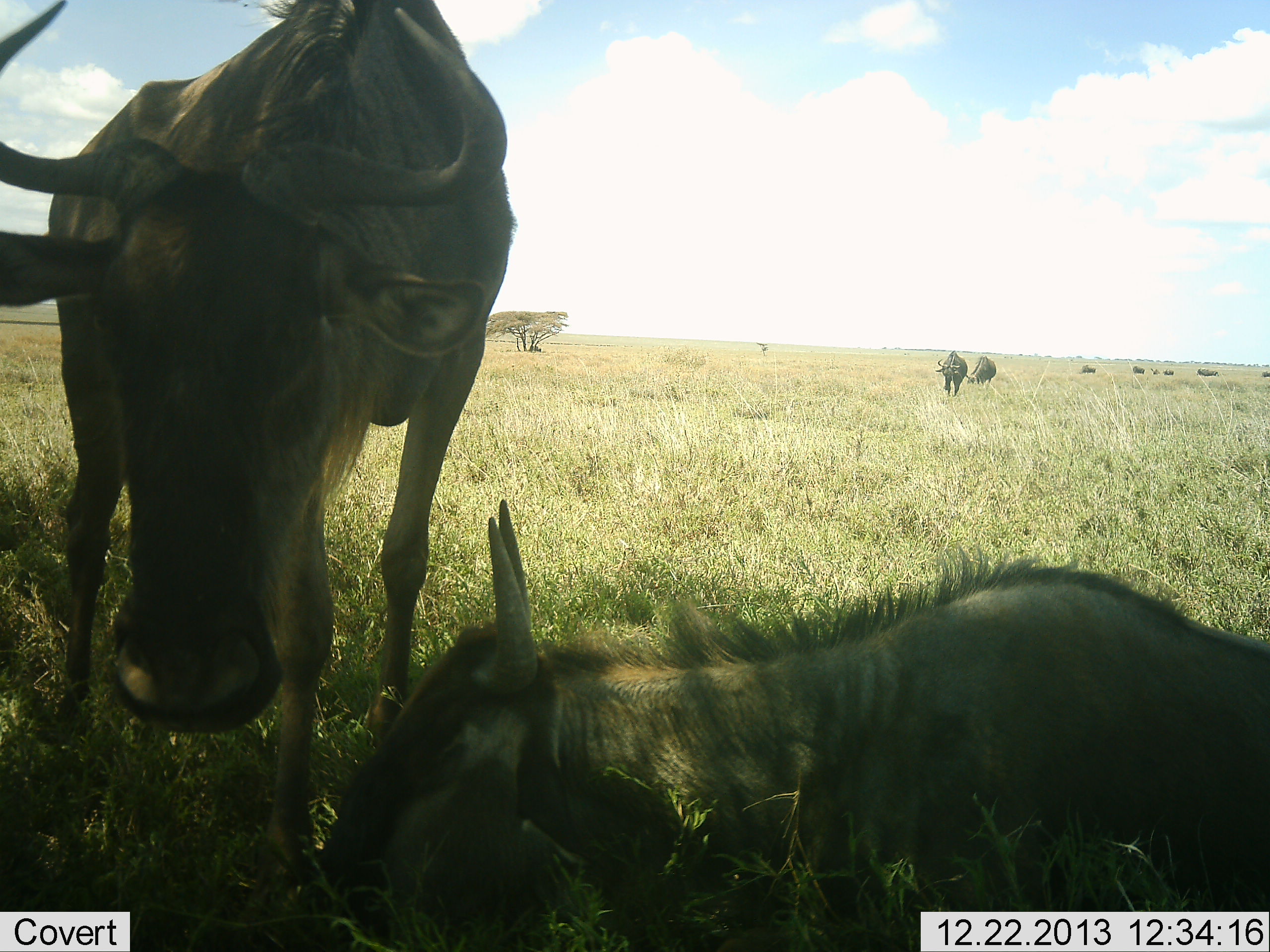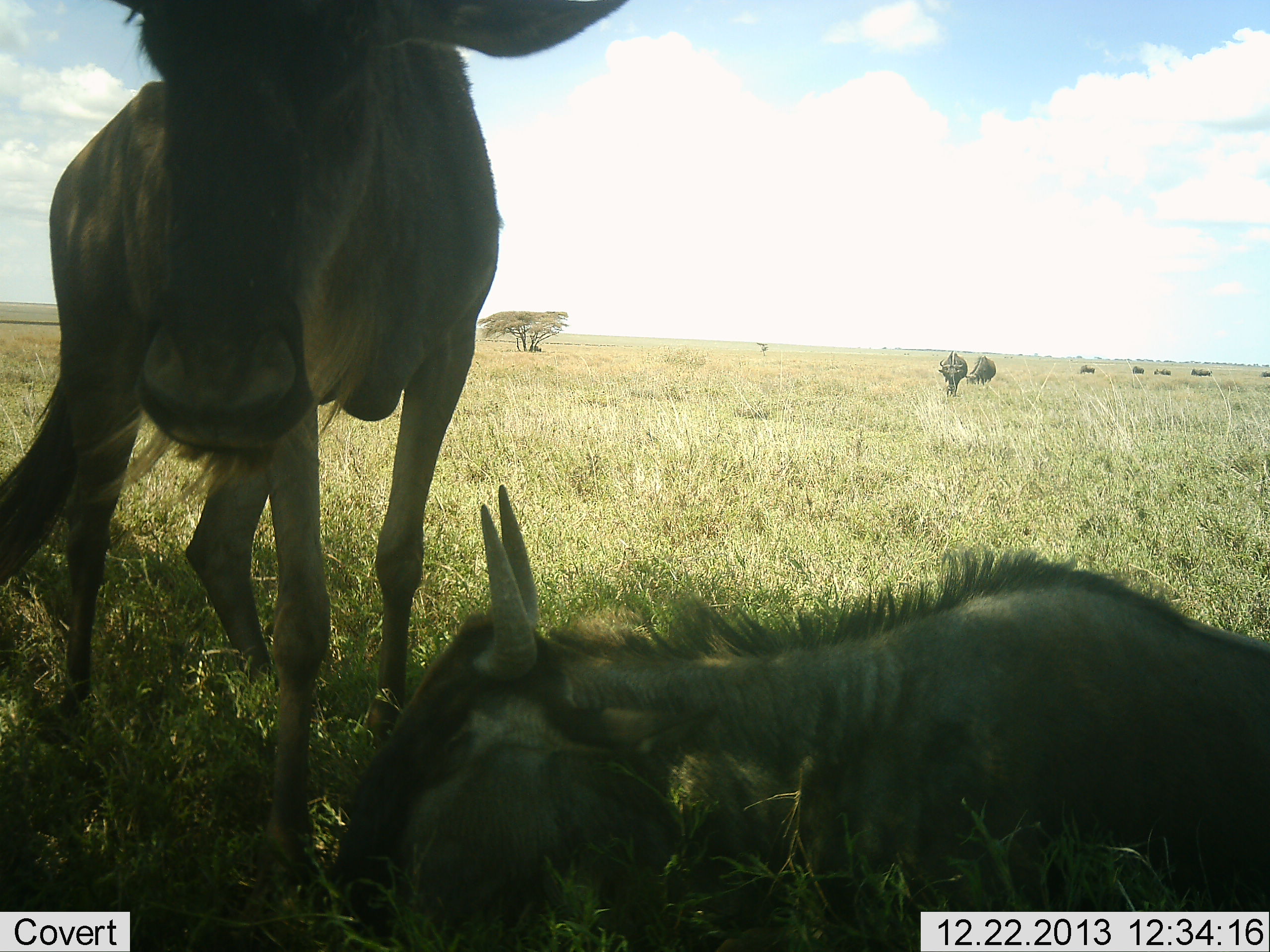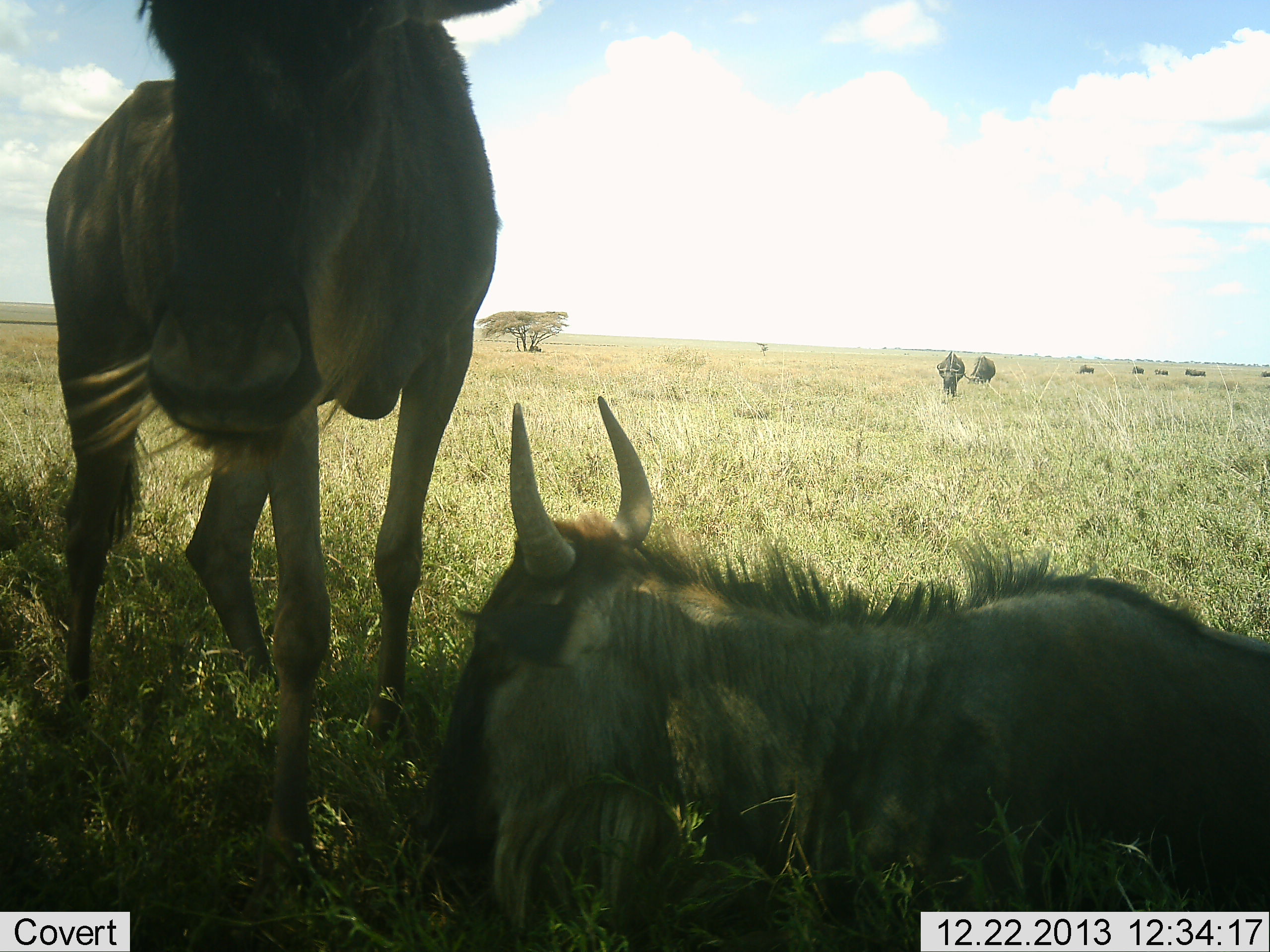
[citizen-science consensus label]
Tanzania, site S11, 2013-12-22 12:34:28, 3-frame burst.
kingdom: Animalia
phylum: Chordata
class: Mammalia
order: Artiodactyla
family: Bovidae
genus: Connochaetes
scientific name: Connochaetes taurinus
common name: blue wildebeest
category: wildebeest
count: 6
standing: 70%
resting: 100%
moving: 10%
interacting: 0%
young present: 20%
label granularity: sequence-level